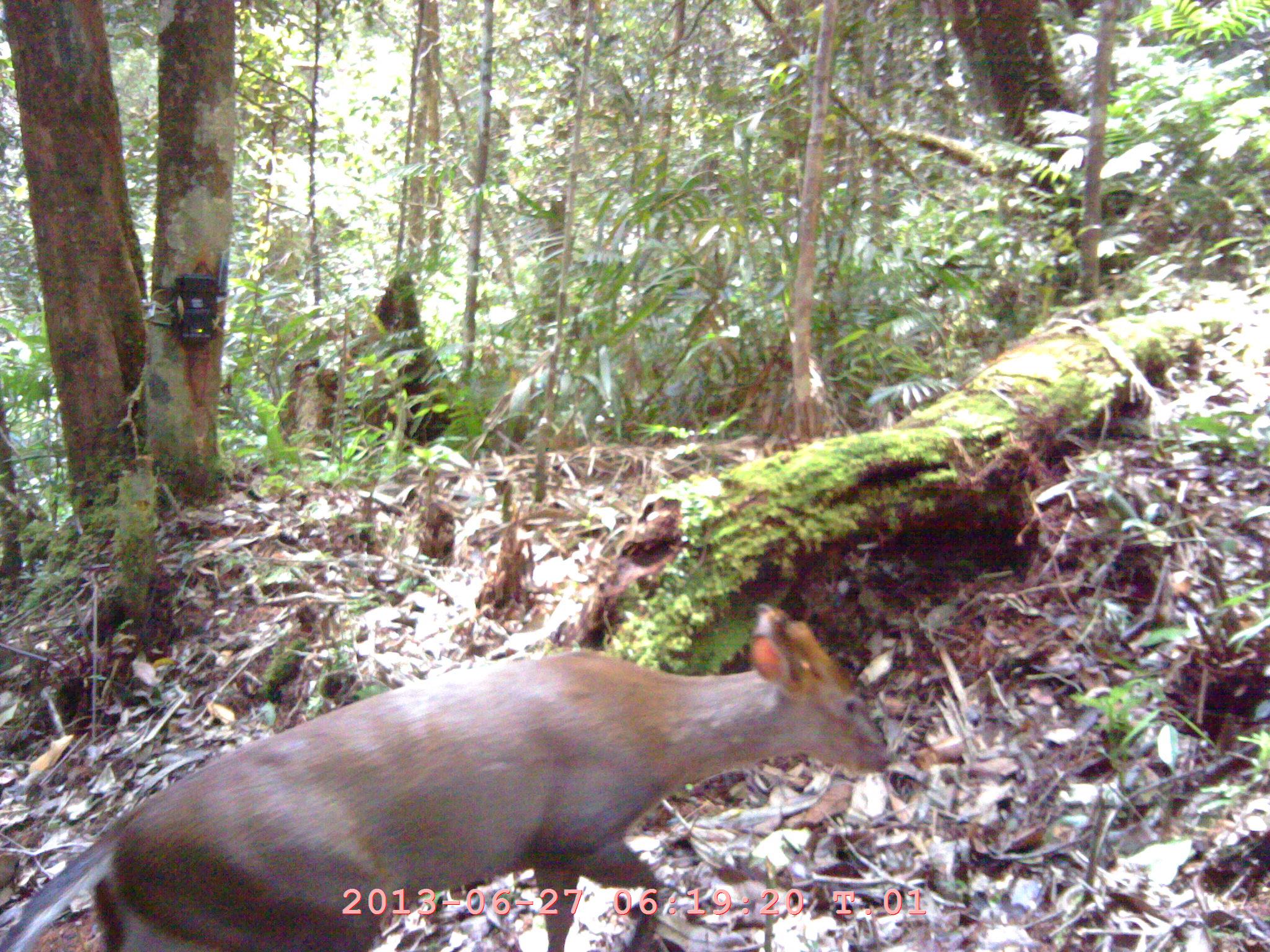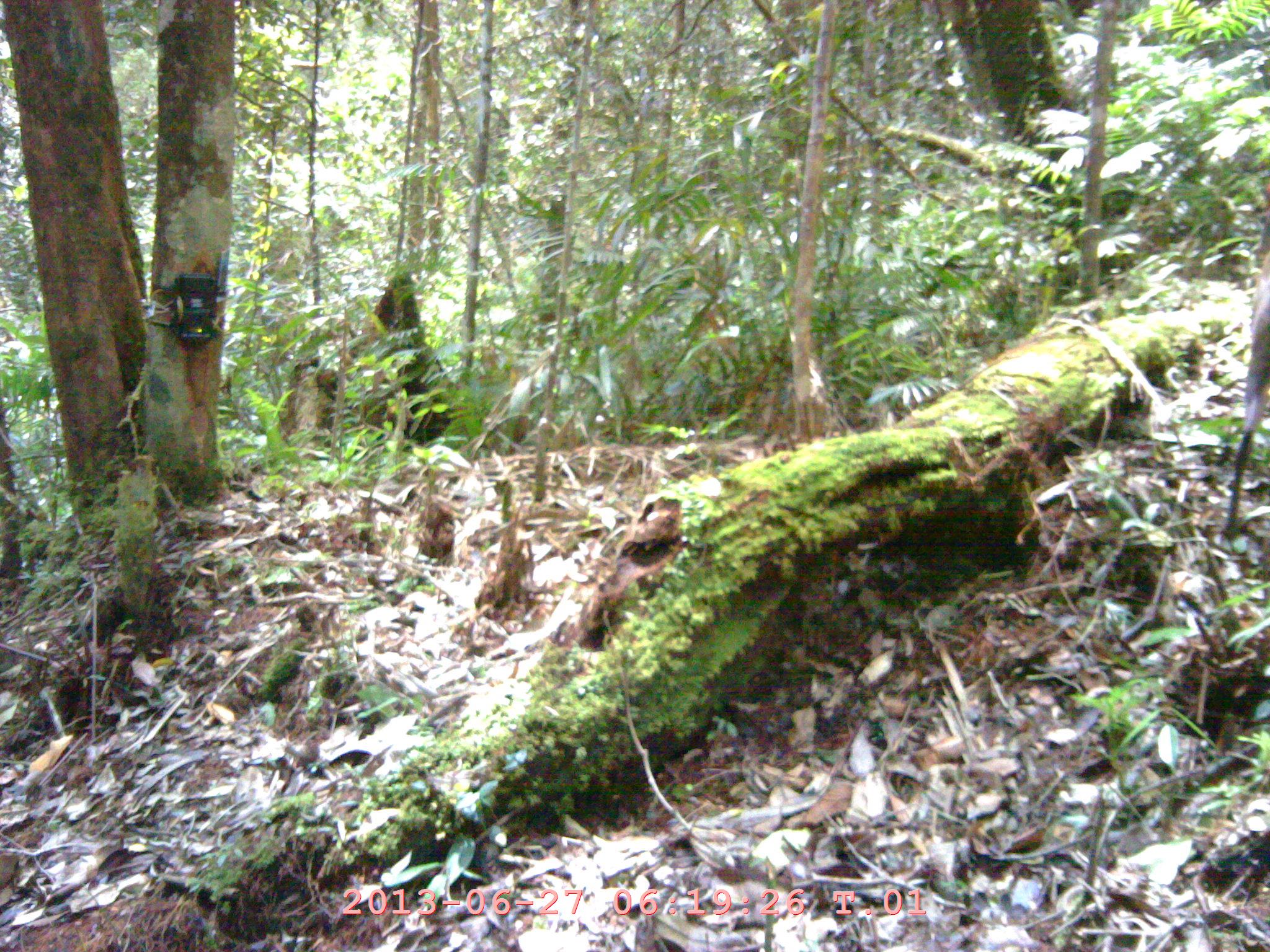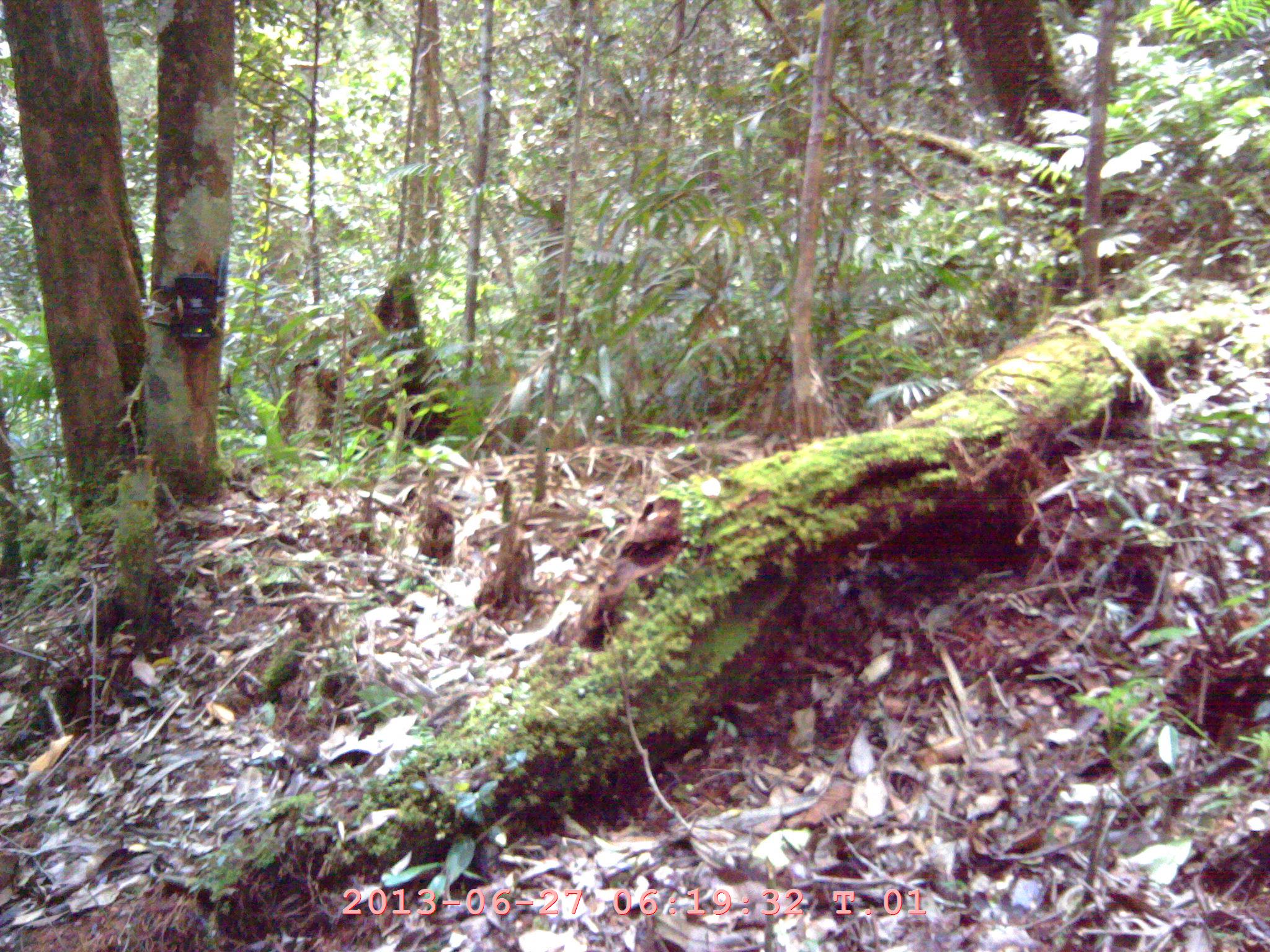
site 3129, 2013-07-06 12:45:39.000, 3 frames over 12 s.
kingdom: Animalia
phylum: Chordata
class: Mammalia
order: Artiodactyla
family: Cervidae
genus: Muntiacus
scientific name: Muntiacus muntjak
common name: southern red muntjac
Muntiacus muntjak (southern red muntjac), count 1.